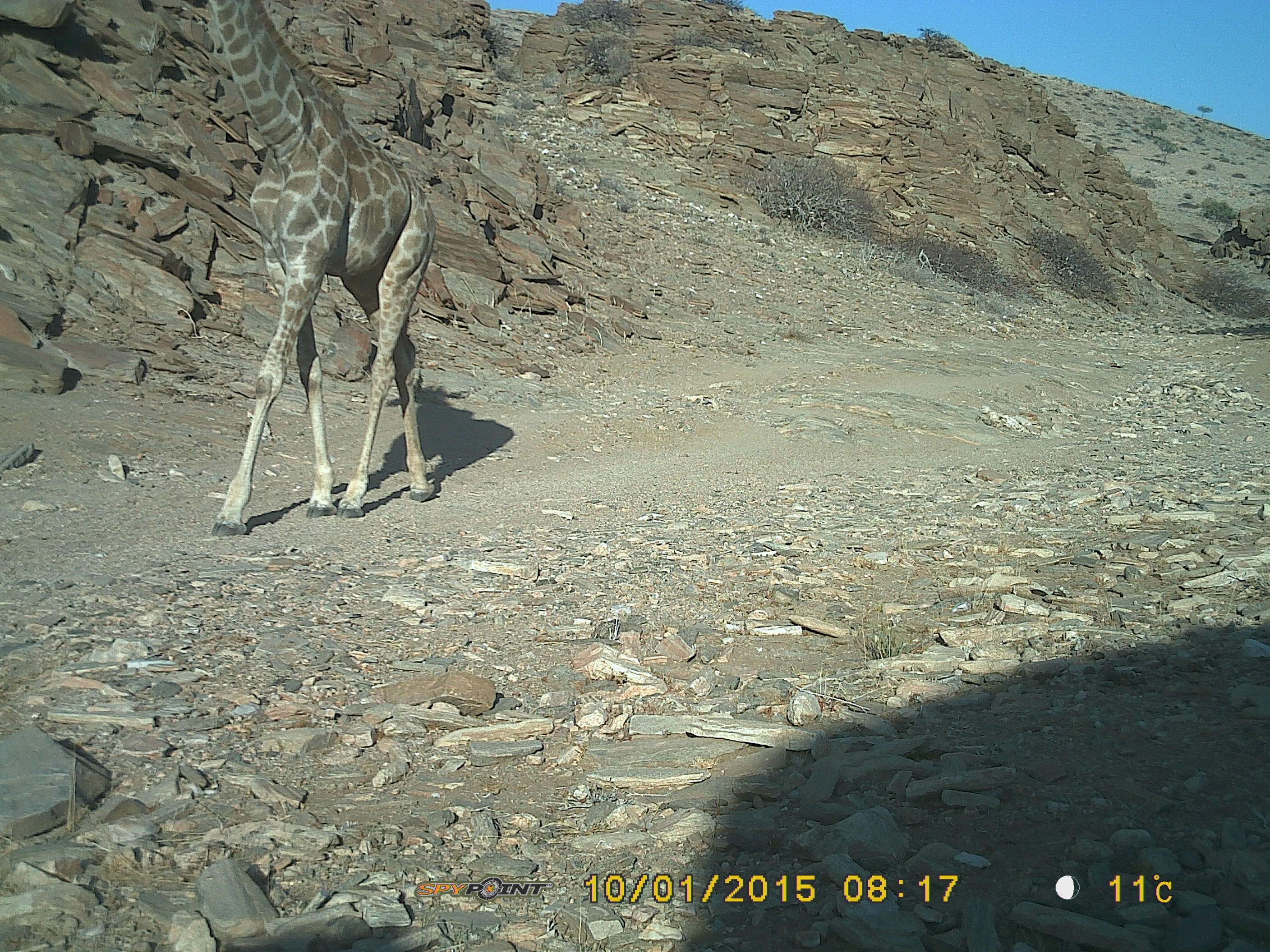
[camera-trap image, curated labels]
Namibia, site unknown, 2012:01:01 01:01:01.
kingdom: Animalia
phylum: Chordata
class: Mammalia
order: Artiodactyla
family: Giraffidae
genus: Giraffa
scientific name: Giraffa camelopardalis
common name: giraffe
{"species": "Giraffa camelopardalis (giraffe)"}